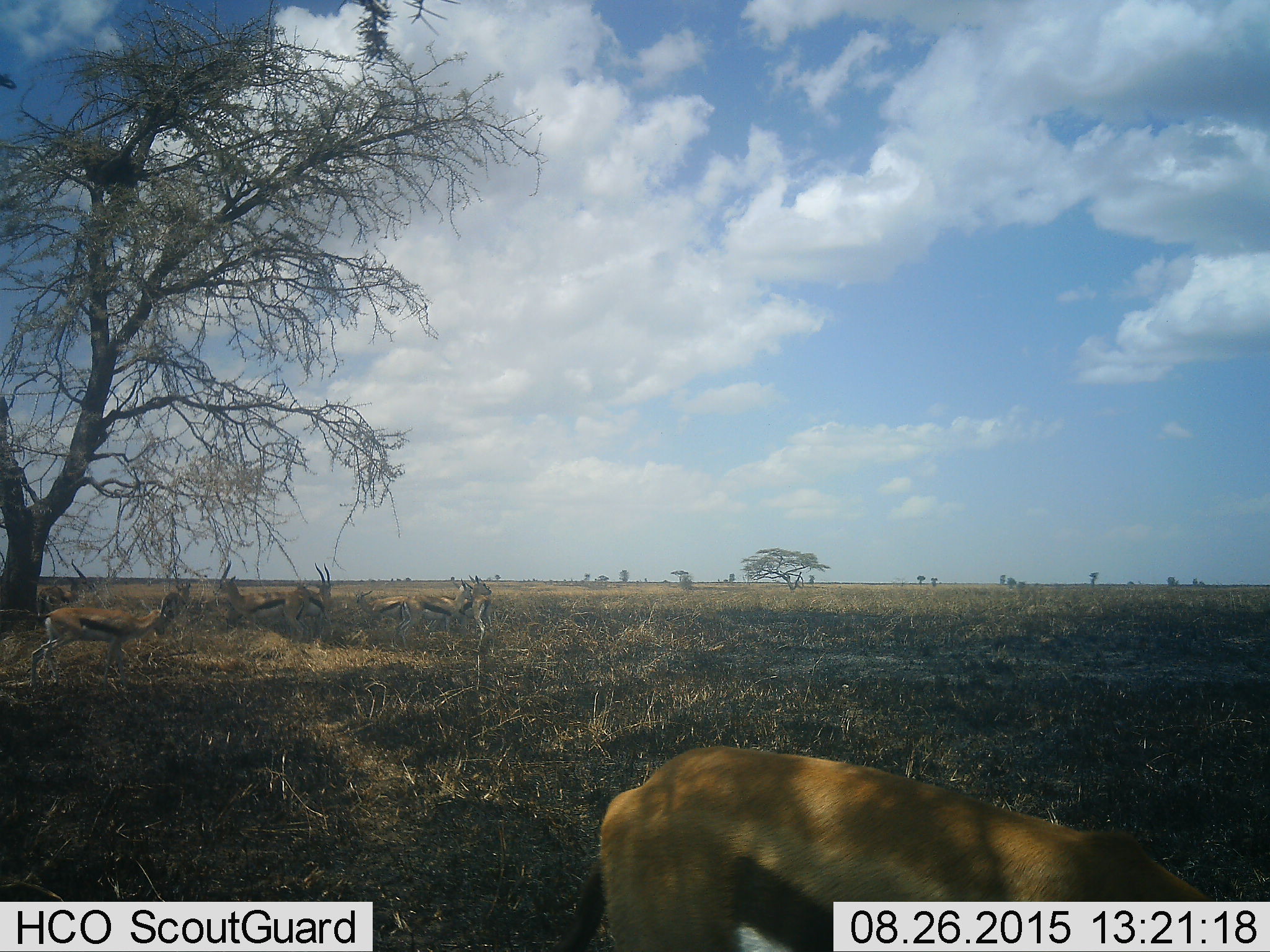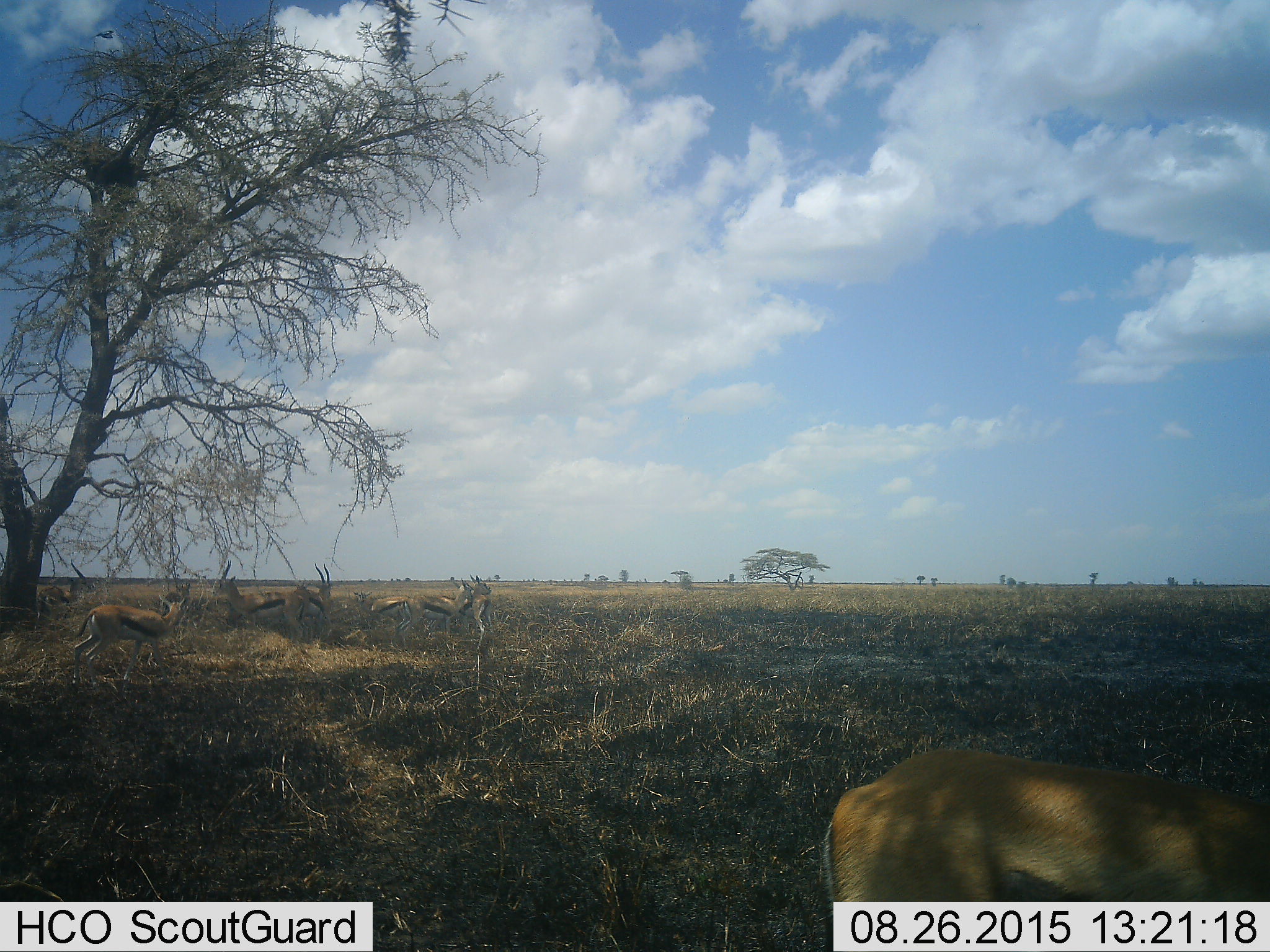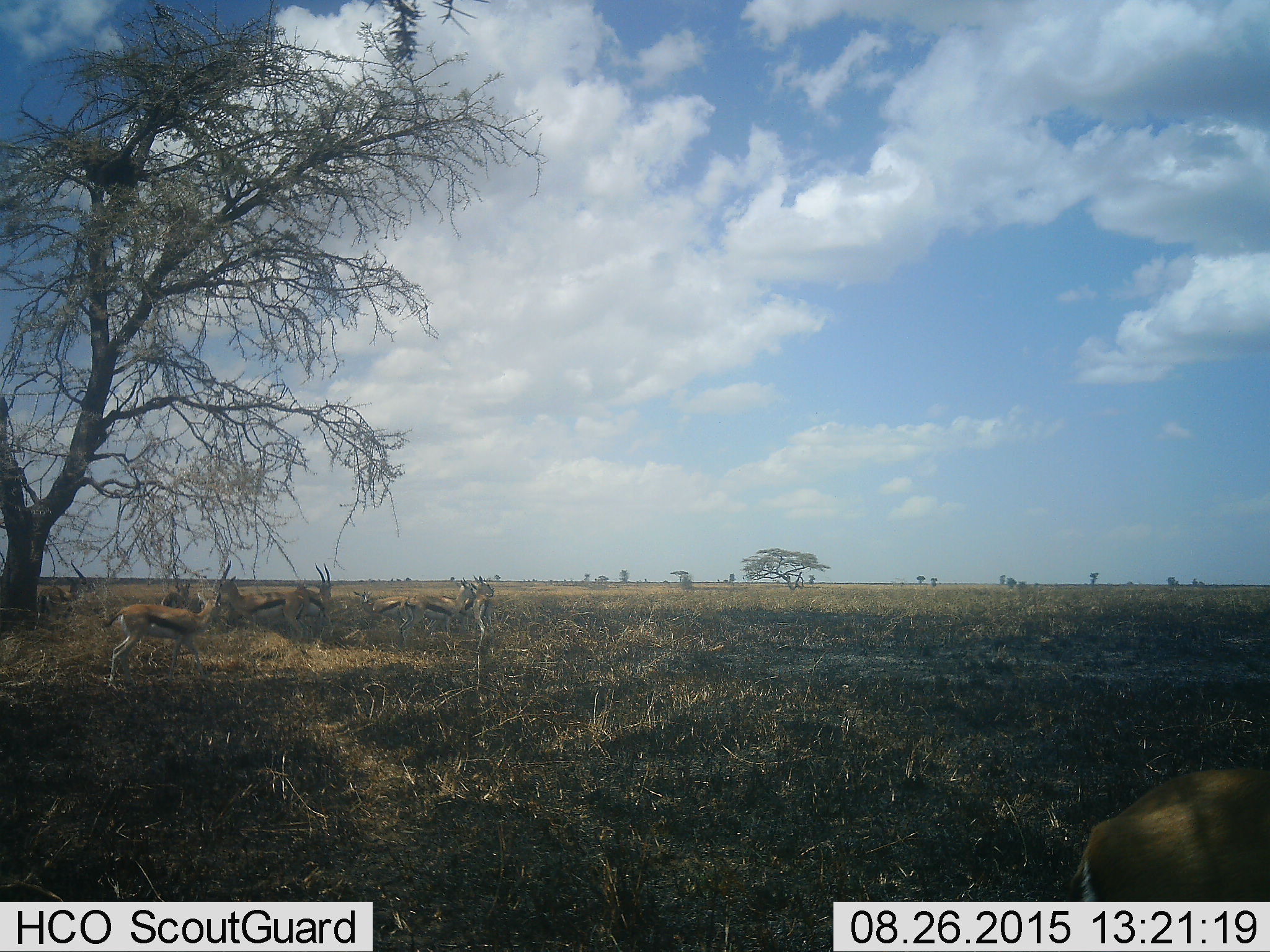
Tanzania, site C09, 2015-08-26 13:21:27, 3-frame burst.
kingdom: Animalia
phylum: Chordata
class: Mammalia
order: Artiodactyla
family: Bovidae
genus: Eudorcas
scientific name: Eudorcas thomsonii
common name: thomson's gazelle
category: gazellethomsons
Gazellethomsons (thomson's gazelle) (Eudorcas thomsonii), count 9. Behavior (volunteer vote fractions): standing 64%, resting 43%, moving 64%, interacting 21%. Young present (vote fraction): 14%. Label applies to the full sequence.